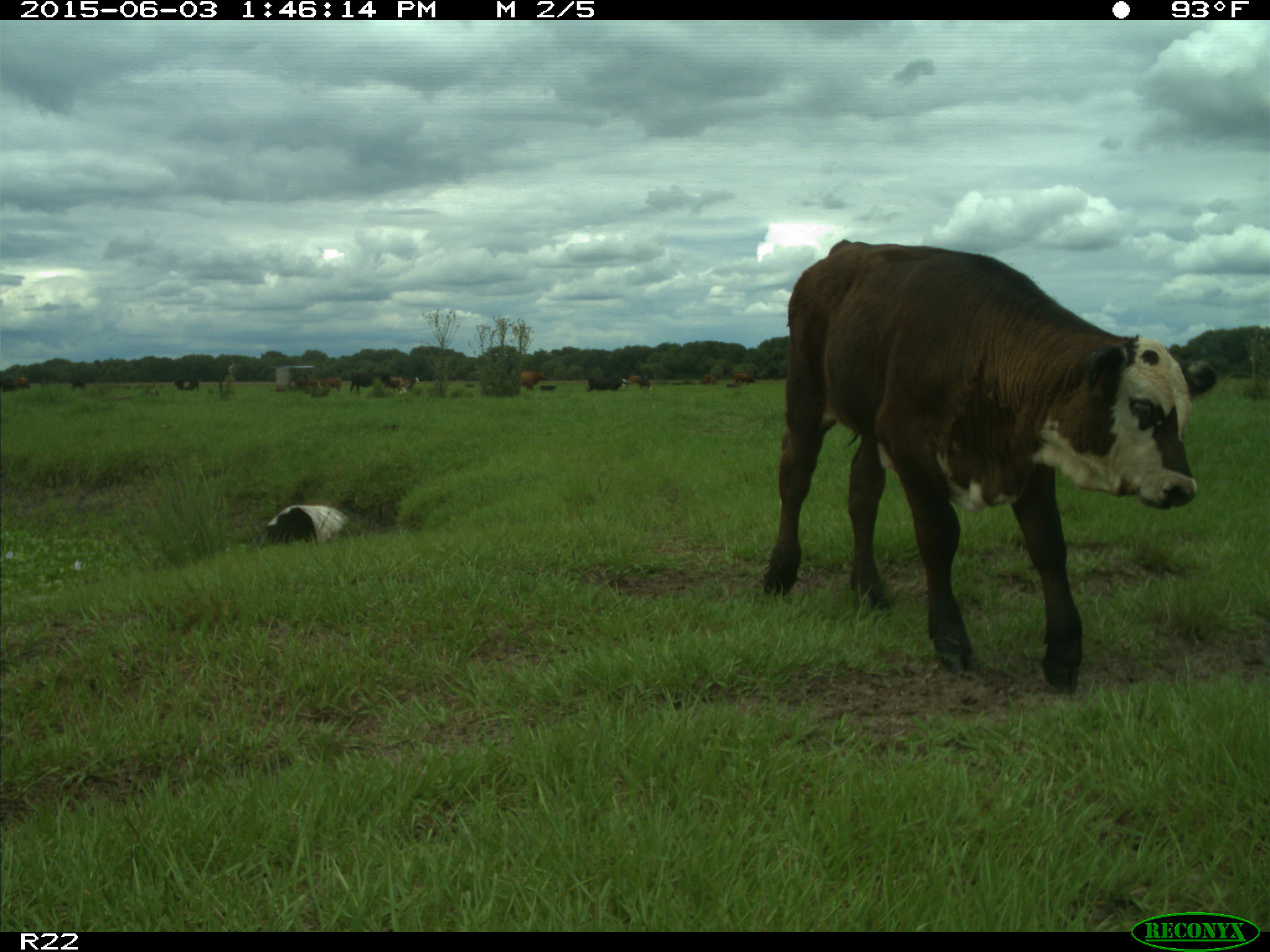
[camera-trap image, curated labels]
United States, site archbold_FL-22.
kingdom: Animalia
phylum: Chordata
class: Mammalia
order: Artiodactyla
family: Bovidae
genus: Bos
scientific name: Bos taurus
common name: domestic cow